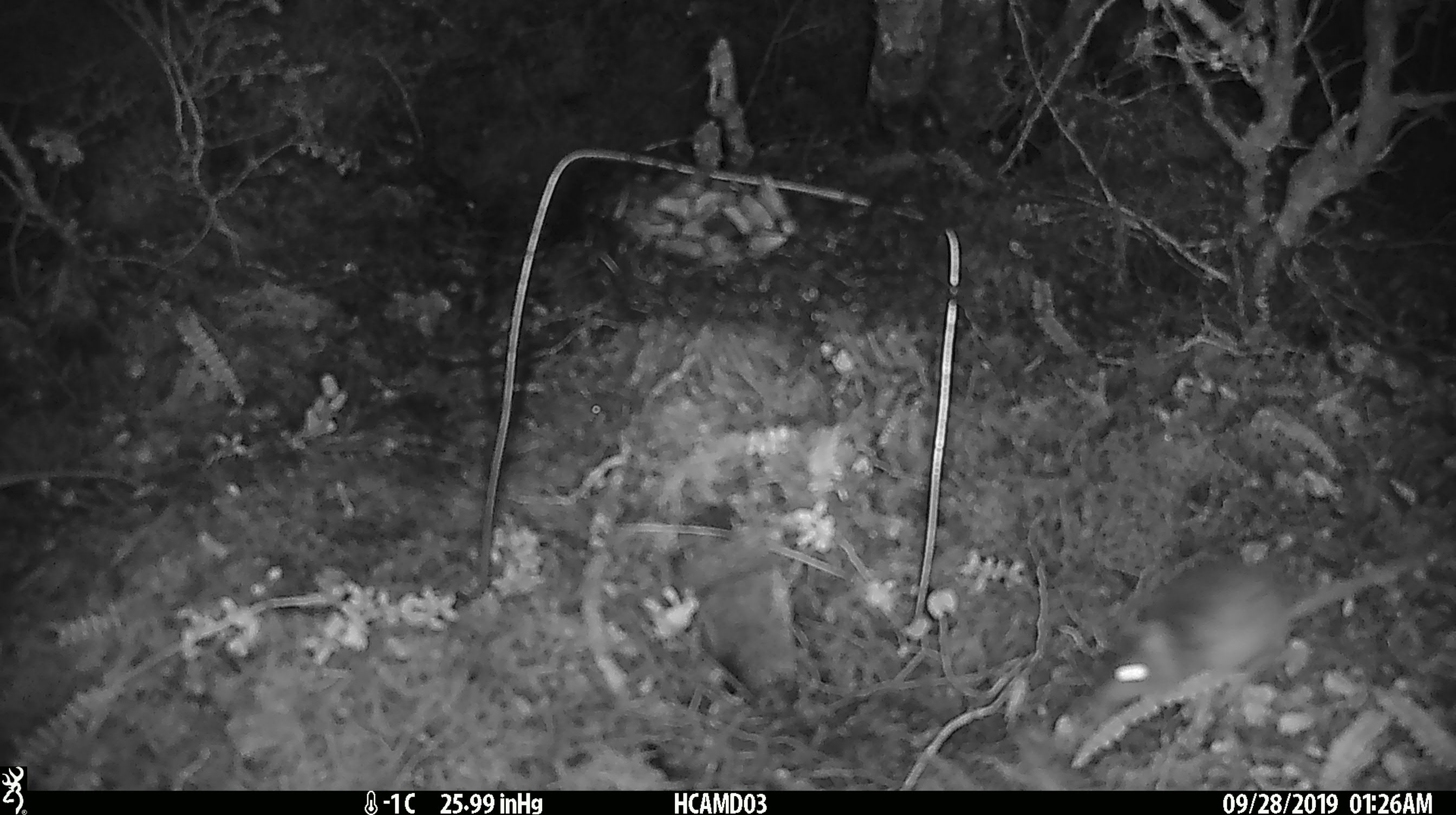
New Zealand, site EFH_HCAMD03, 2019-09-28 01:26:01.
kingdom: Animalia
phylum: Chordata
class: Mammalia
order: Rodentia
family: Muridae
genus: Mus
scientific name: Mus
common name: mouse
Mouse (Mus).